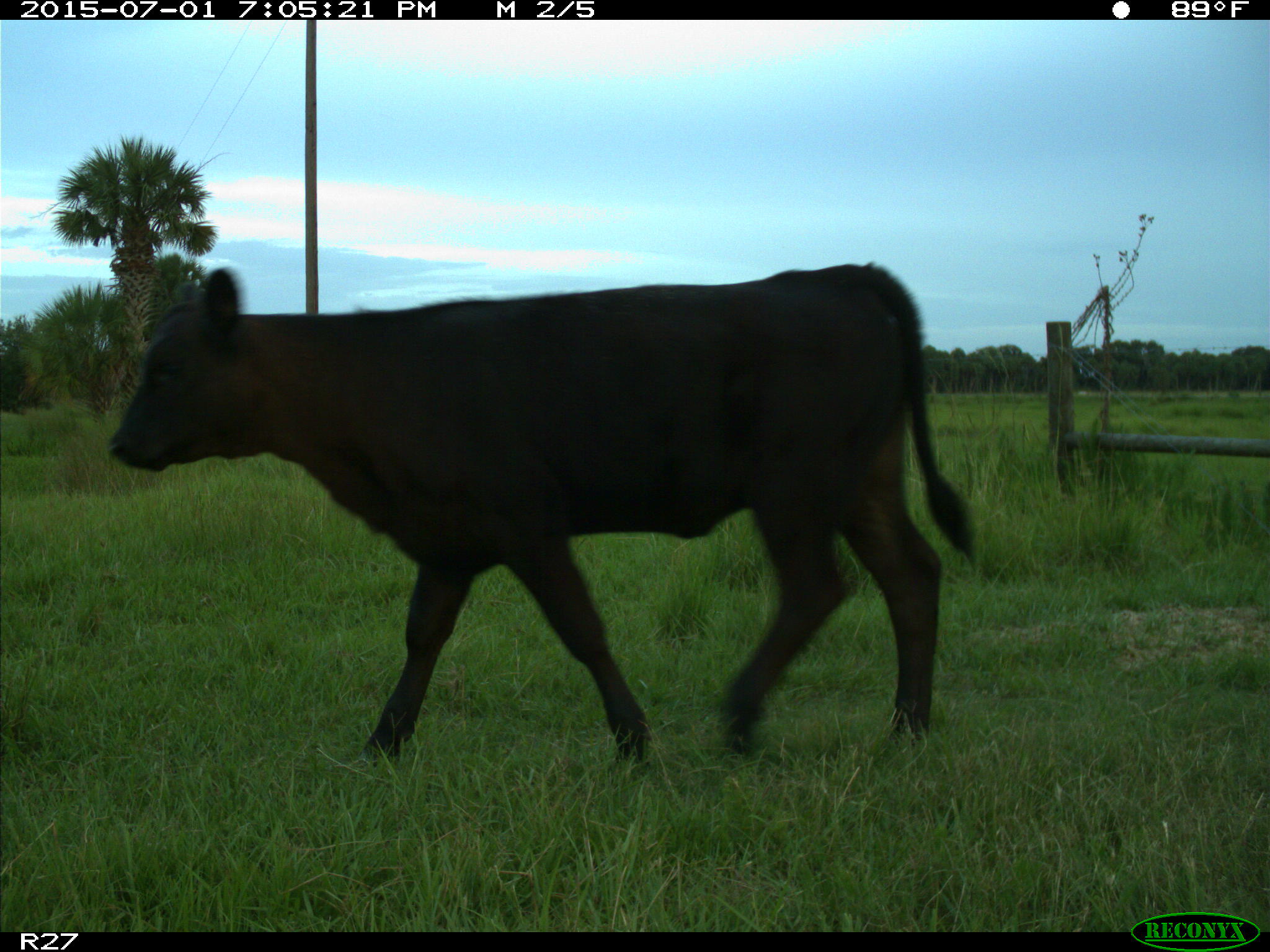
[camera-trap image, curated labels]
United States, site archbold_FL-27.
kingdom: Animalia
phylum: Chordata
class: Mammalia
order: Artiodactyla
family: Bovidae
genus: Bos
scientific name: Bos taurus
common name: domestic cow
Bos taurus (domestic cow).